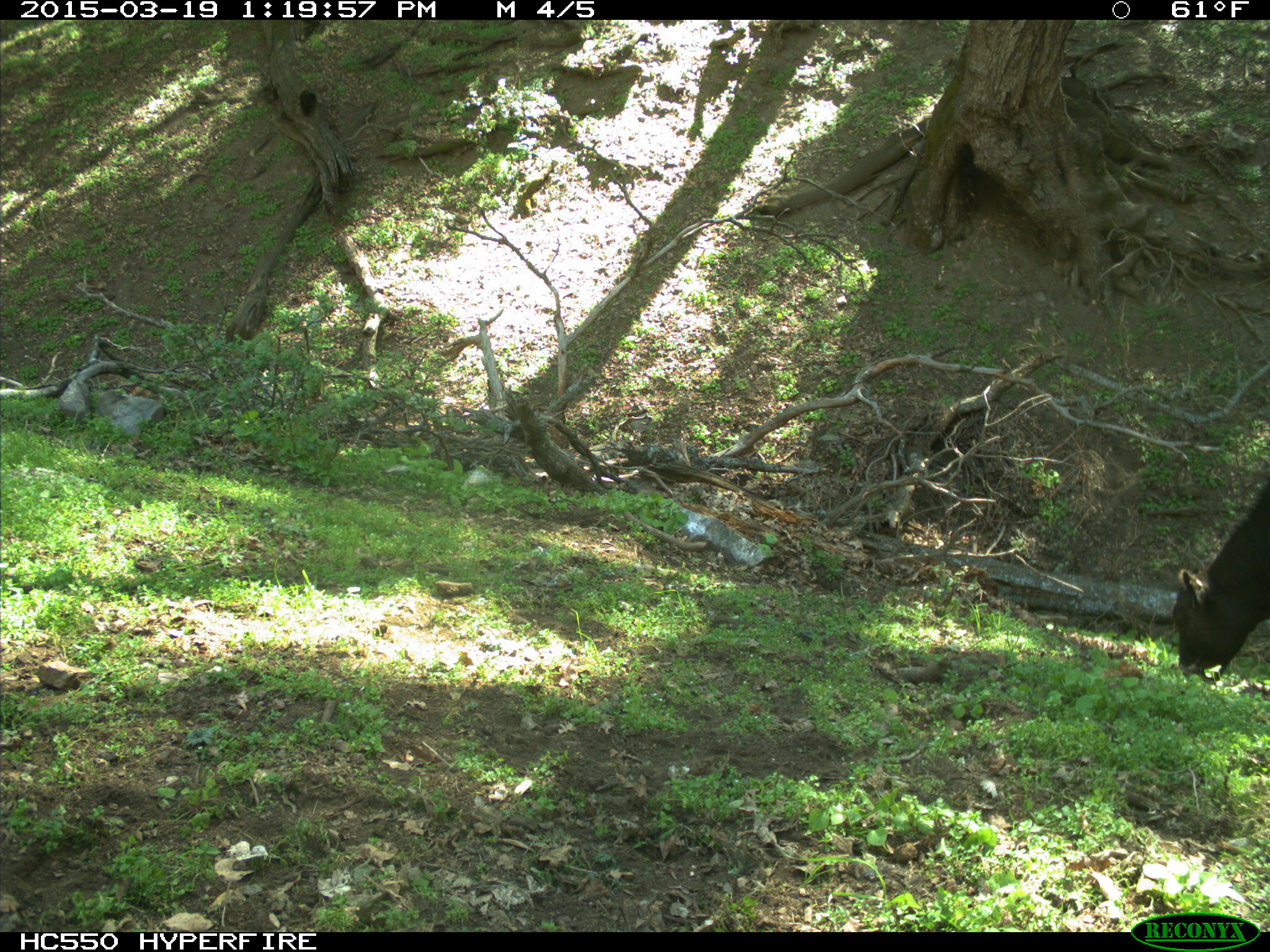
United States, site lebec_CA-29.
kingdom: Animalia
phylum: Chordata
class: Mammalia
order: Artiodactyla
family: Bovidae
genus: Bos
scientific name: Bos taurus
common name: domestic cow